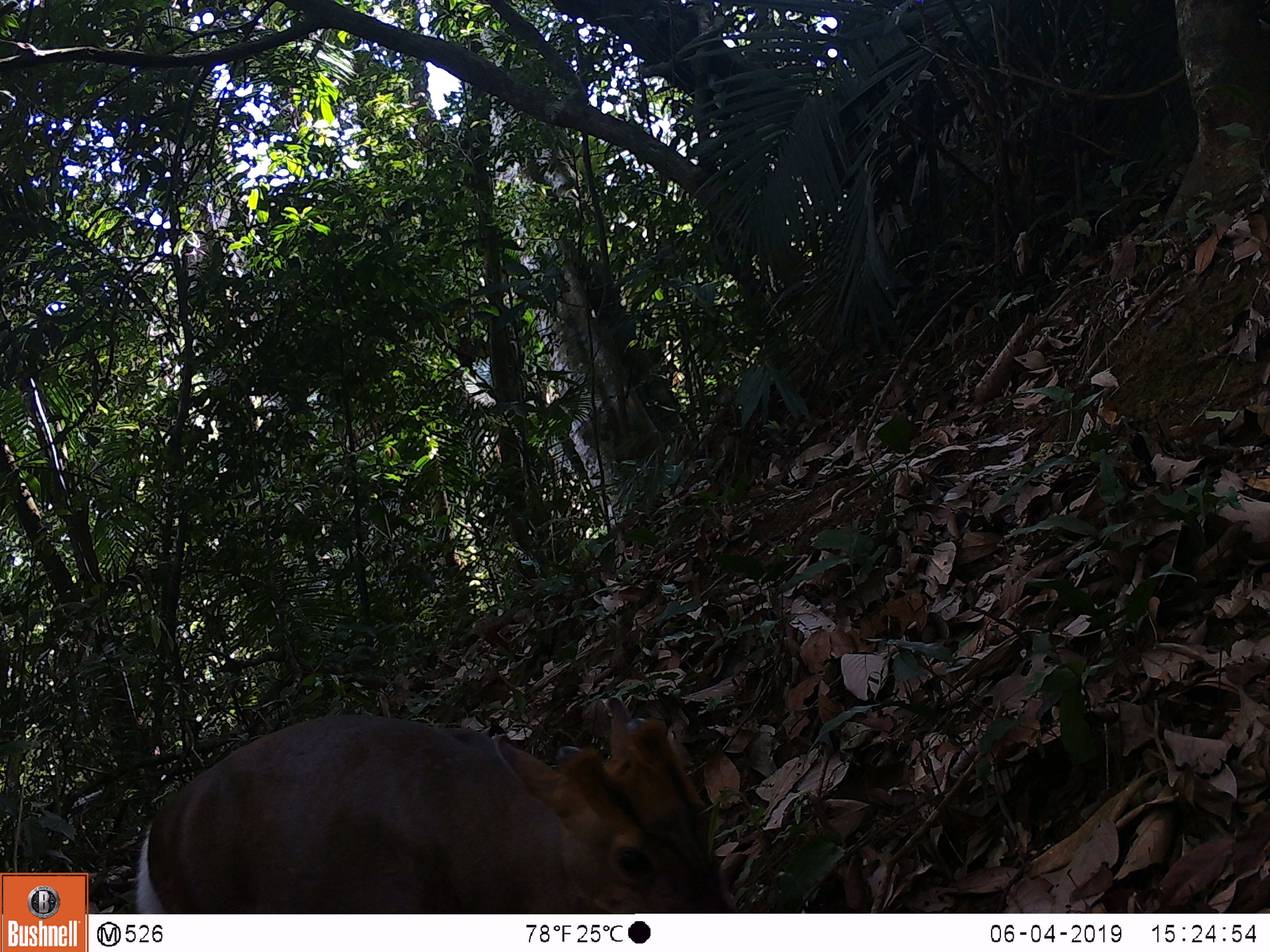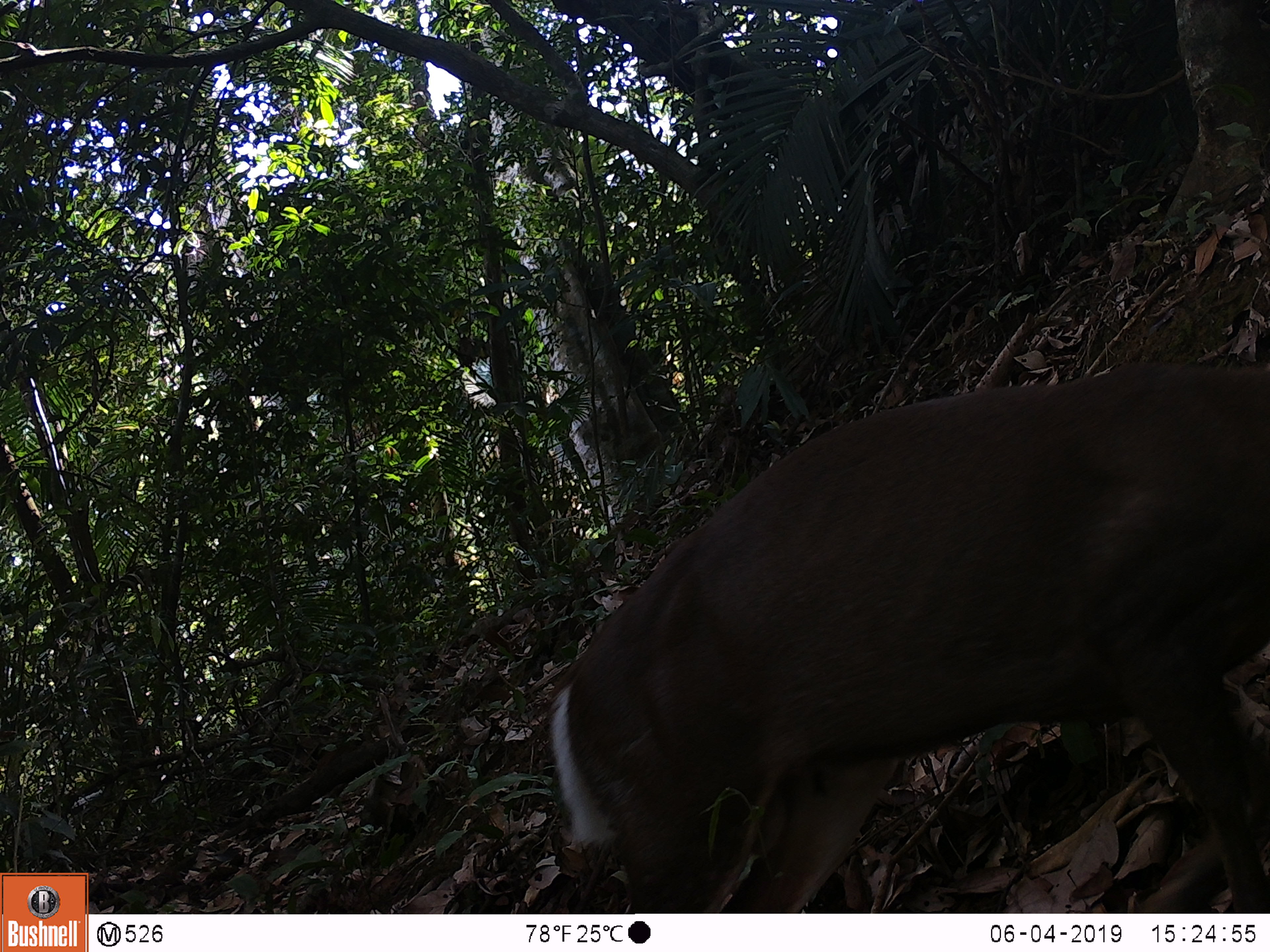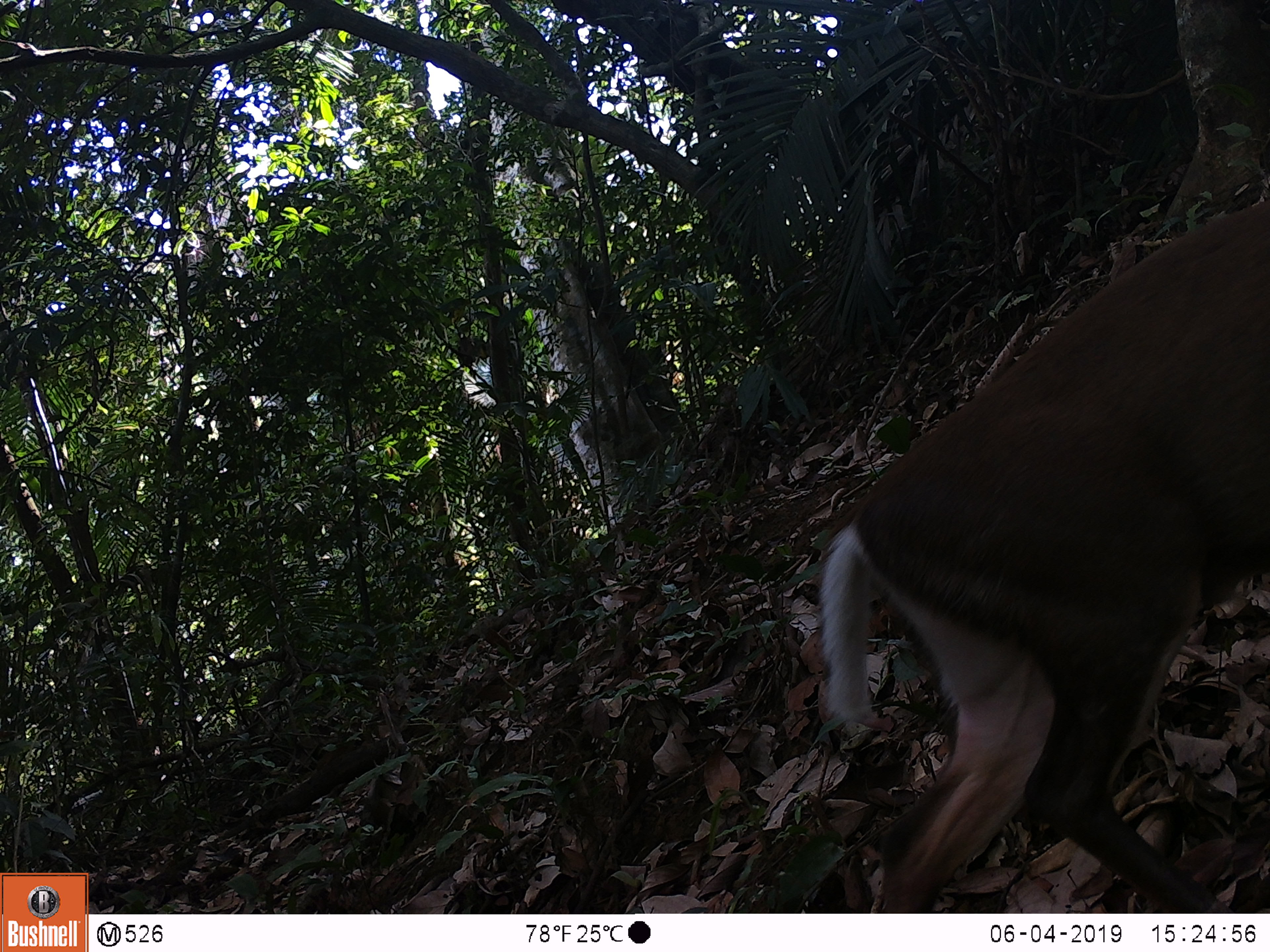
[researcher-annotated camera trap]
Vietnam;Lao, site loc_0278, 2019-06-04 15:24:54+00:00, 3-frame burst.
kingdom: Animalia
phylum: Chordata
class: Mammalia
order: Artiodactyla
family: Cervidae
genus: Muntiacus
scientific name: Muntiacus rooseveltorum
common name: roosevelt's muntjac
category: roosevelts muntjac group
Roosevelts muntjac group (roosevelt's muntjac) (Muntiacus rooseveltorum). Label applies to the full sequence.